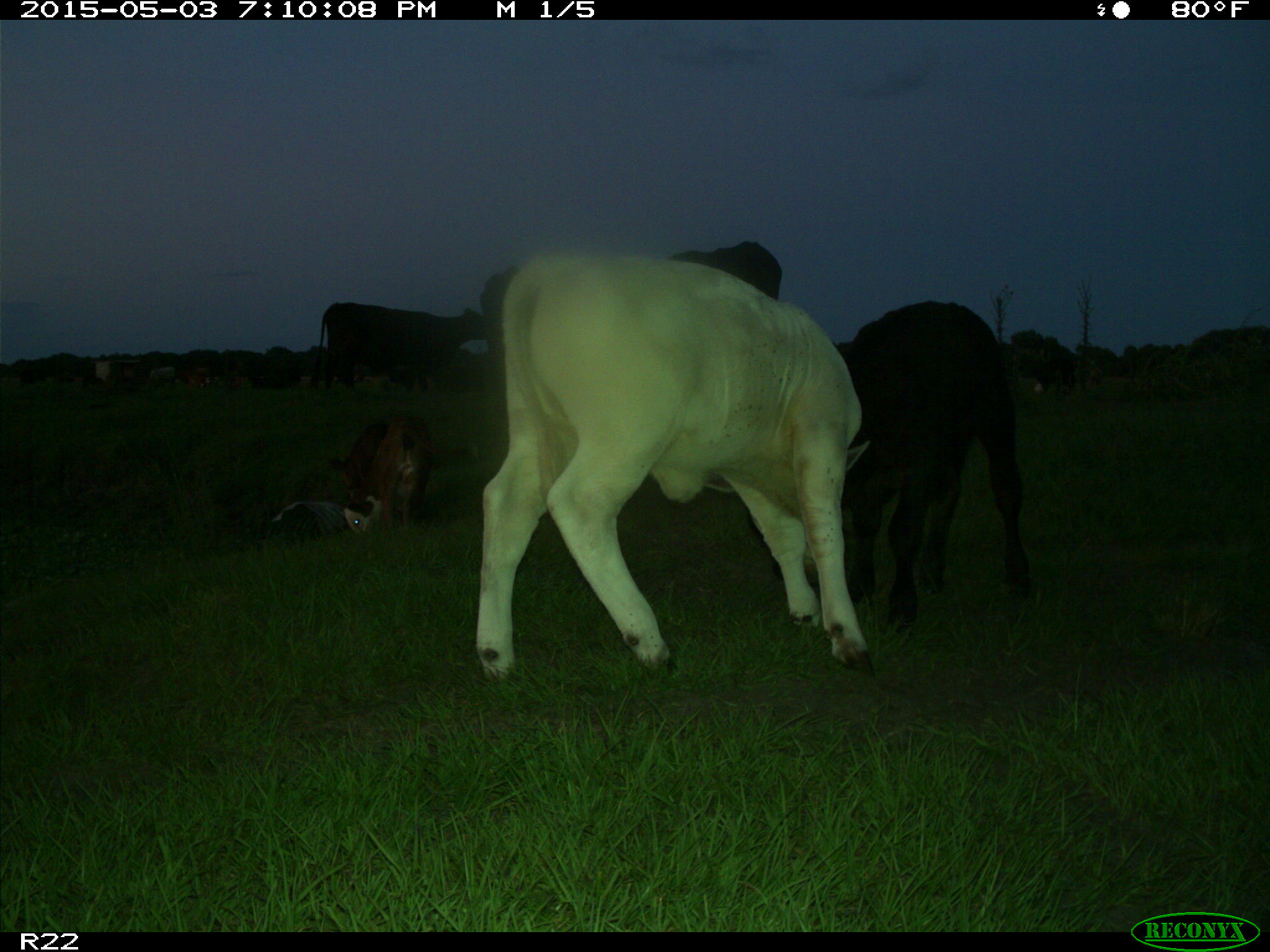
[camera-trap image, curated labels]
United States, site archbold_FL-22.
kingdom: Animalia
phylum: Chordata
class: Mammalia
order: Artiodactyla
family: Bovidae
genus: Bos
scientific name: Bos taurus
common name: domestic cow